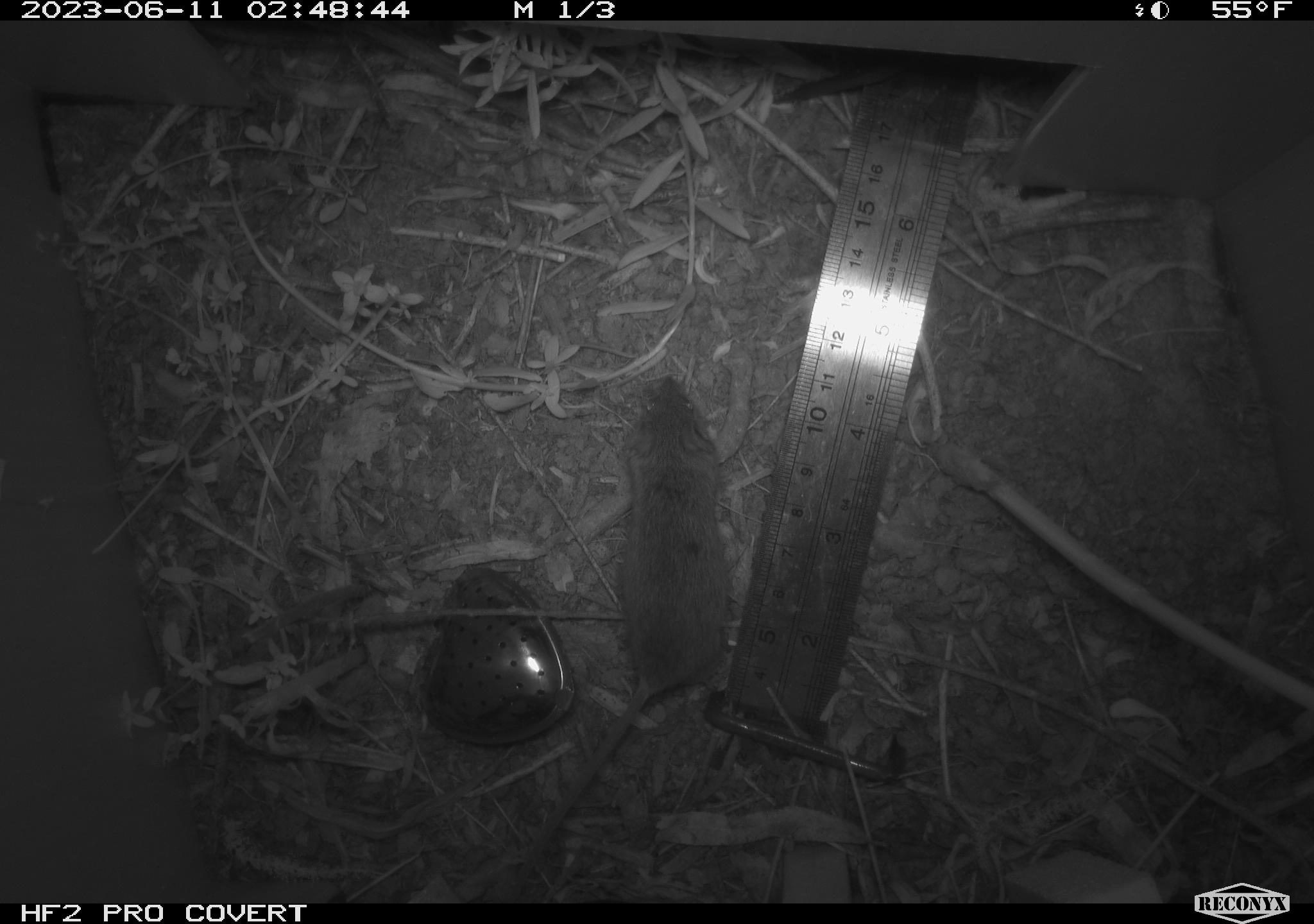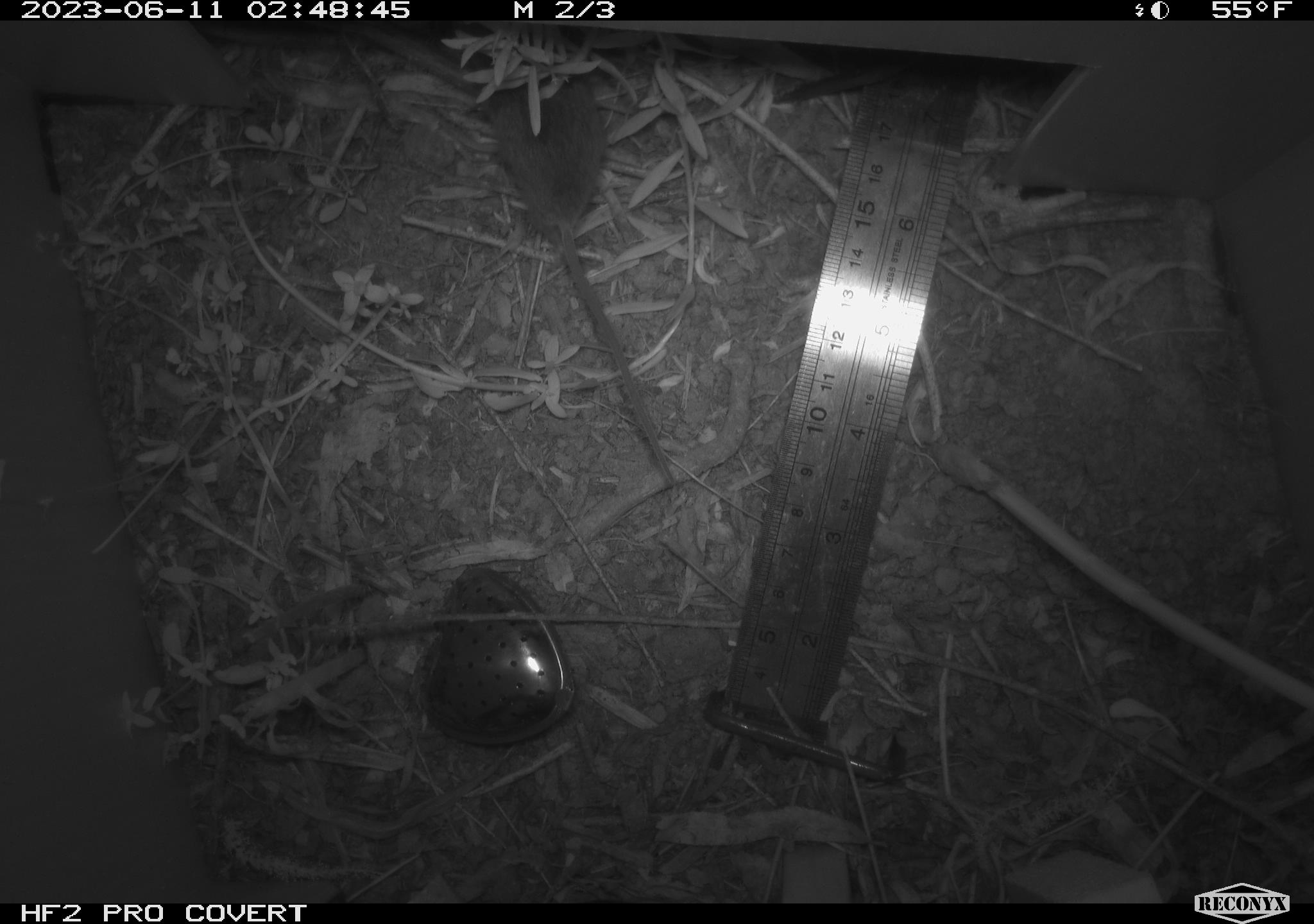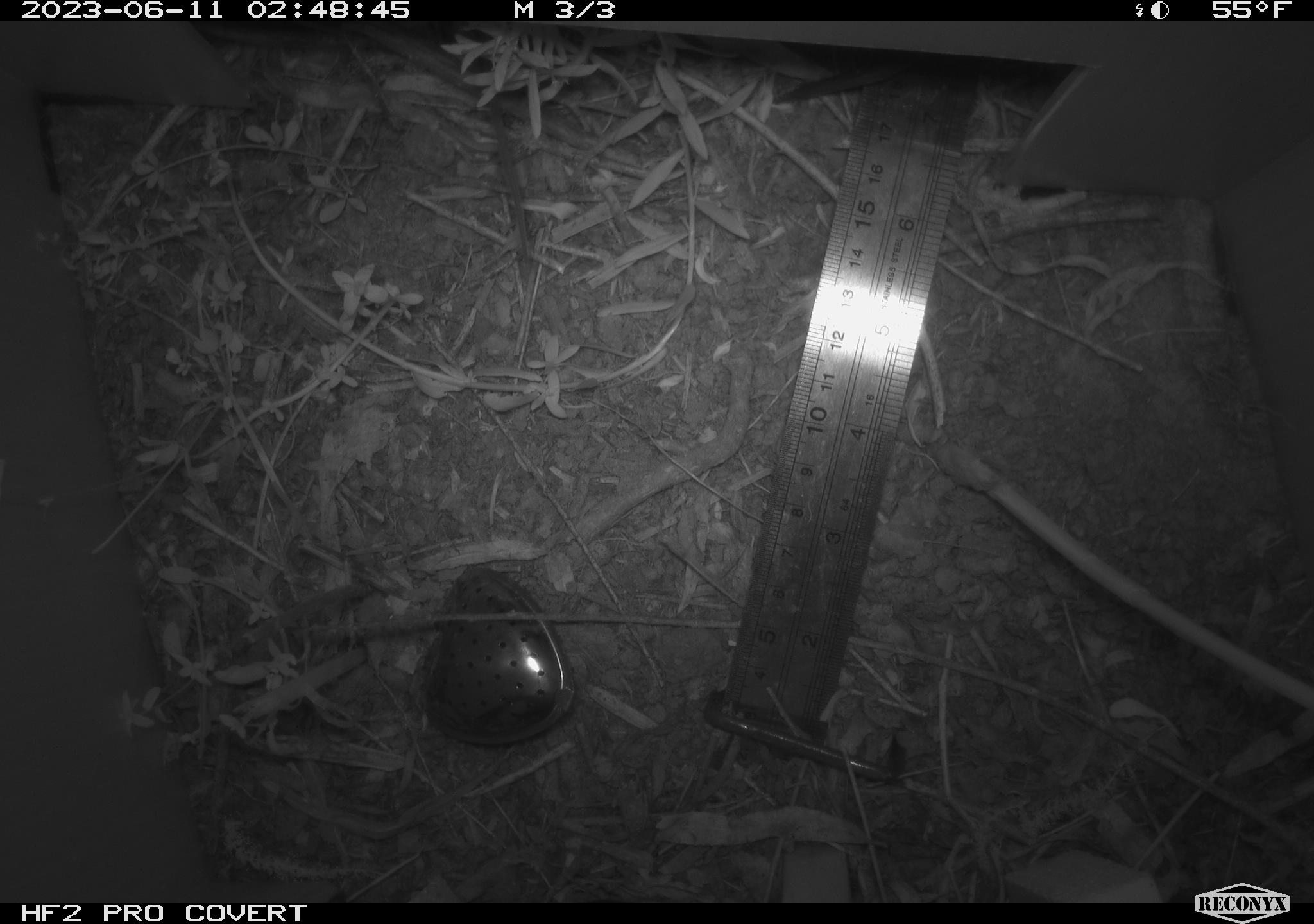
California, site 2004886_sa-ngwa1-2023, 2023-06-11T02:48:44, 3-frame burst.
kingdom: Animalia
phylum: Chordata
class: Mammalia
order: Rodentia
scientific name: Rodentia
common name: mouse species